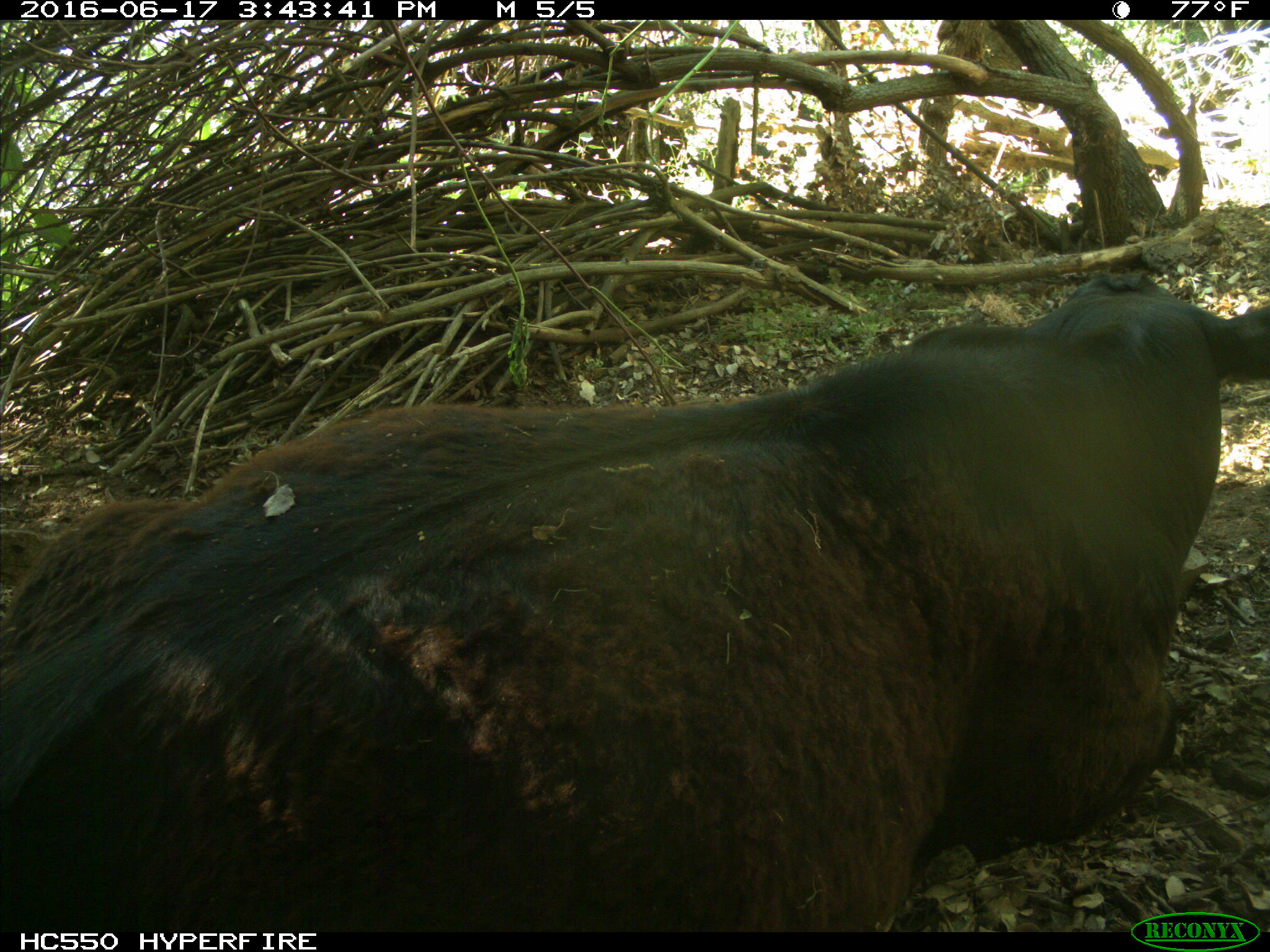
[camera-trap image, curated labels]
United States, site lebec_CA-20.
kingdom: Animalia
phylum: Chordata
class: Mammalia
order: Artiodactyla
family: Bovidae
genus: Bos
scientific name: Bos taurus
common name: domestic cow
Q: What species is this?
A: Bos taurus (domestic cow).